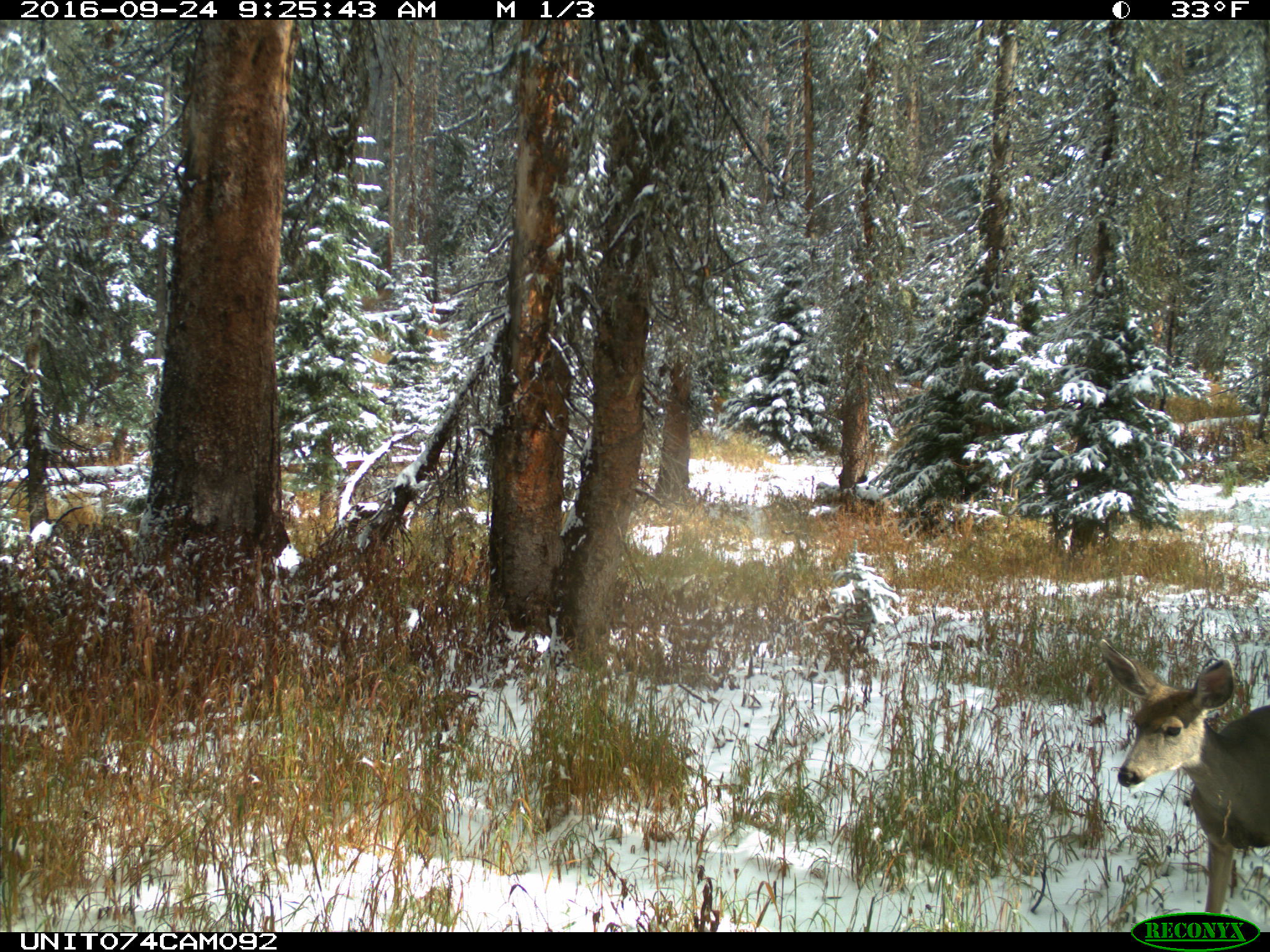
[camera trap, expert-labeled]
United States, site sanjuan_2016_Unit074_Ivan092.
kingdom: Animalia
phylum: Chordata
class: Mammalia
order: Artiodactyla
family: Cervidae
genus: Odocoileus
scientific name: Odocoileus hemionus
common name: mule deer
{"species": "Odocoileus hemionus (mule deer)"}